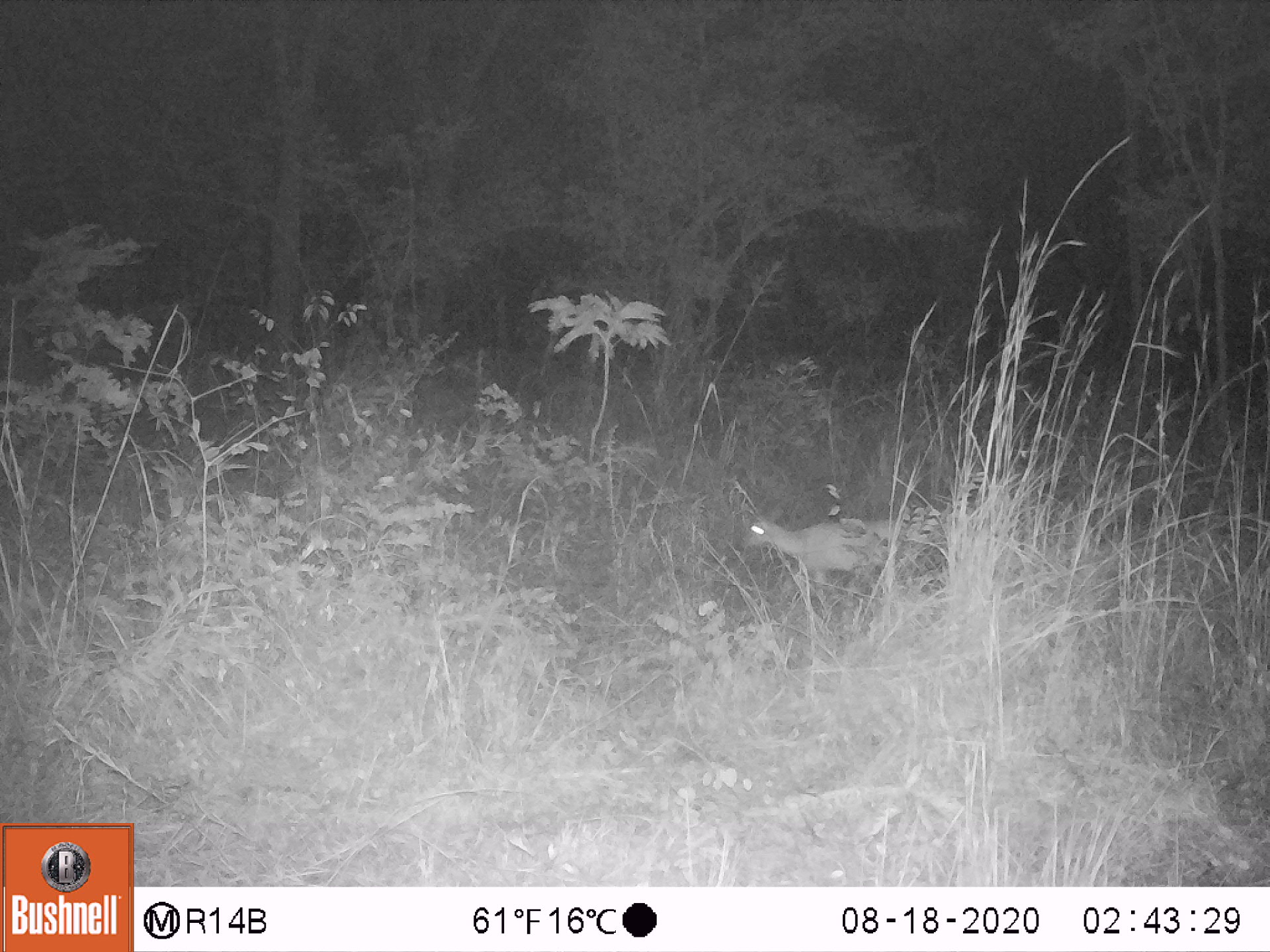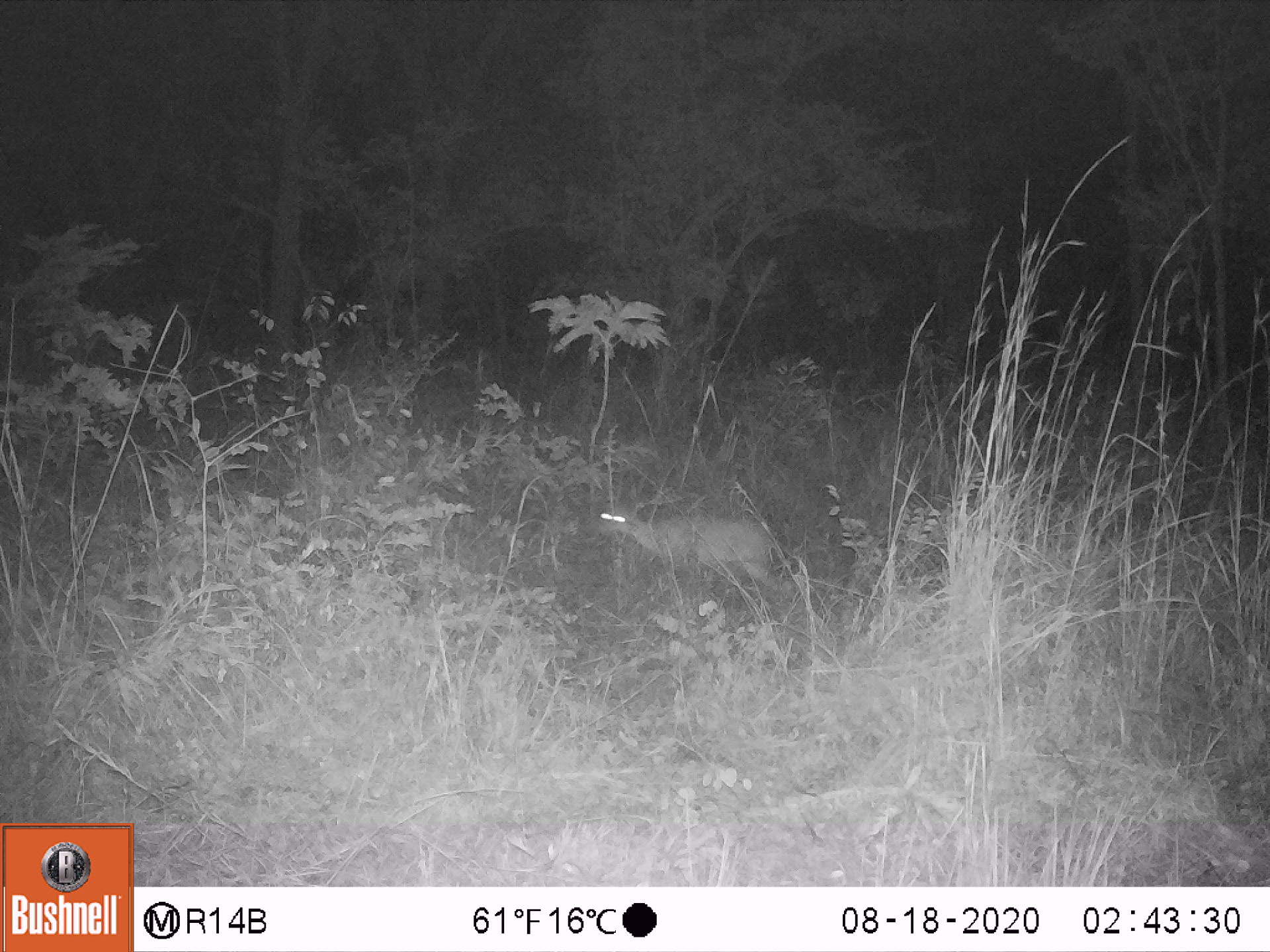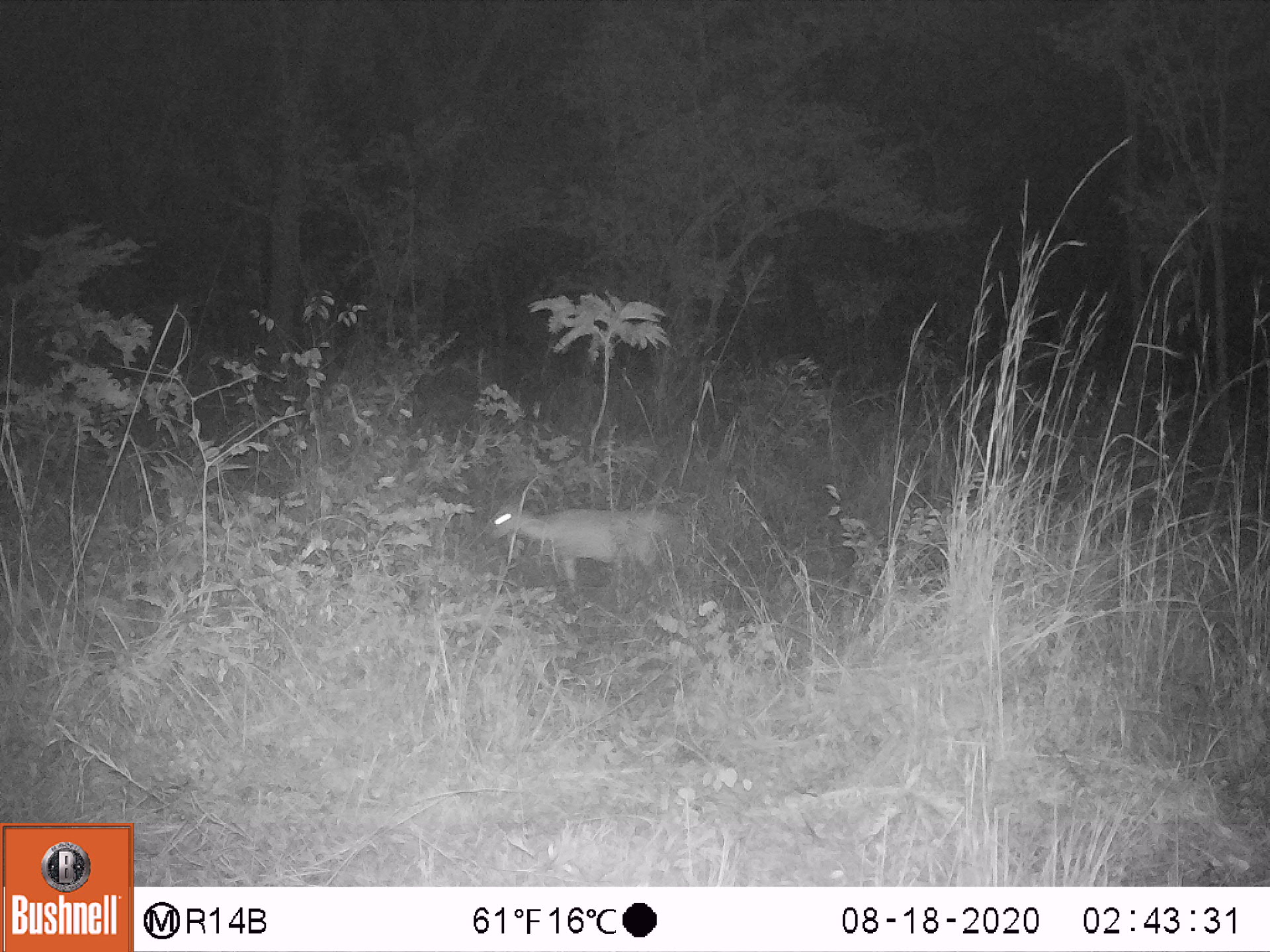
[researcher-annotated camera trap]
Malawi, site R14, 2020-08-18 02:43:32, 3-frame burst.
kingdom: Animalia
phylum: Chordata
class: Mammalia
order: Artiodactyla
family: Bovidae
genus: Sylvicapra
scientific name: Sylvicapra grimmia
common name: common duiker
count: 1